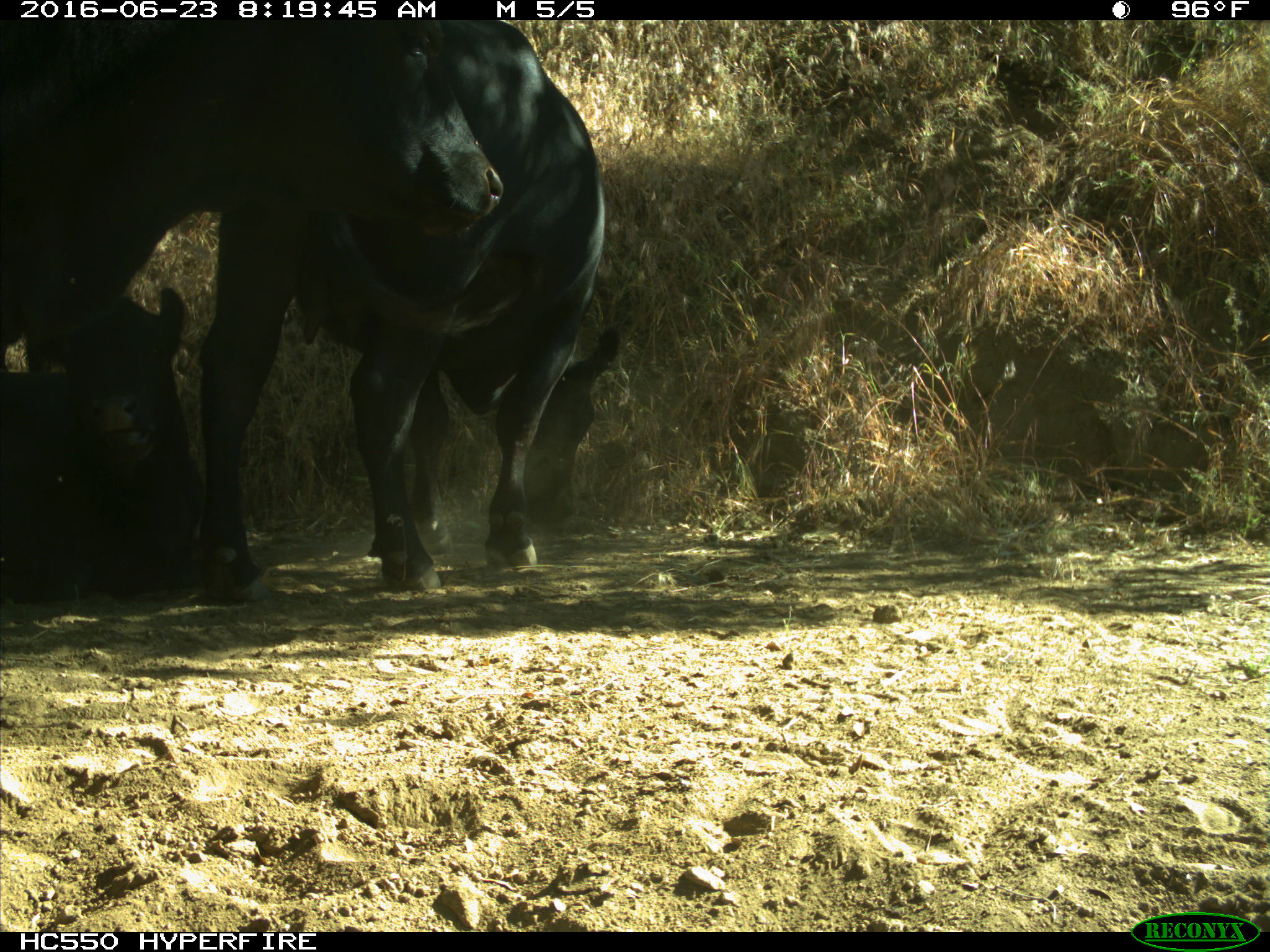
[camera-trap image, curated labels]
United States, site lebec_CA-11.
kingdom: Animalia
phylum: Chordata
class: Mammalia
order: Artiodactyla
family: Bovidae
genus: Bos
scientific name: Bos taurus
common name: domestic cow